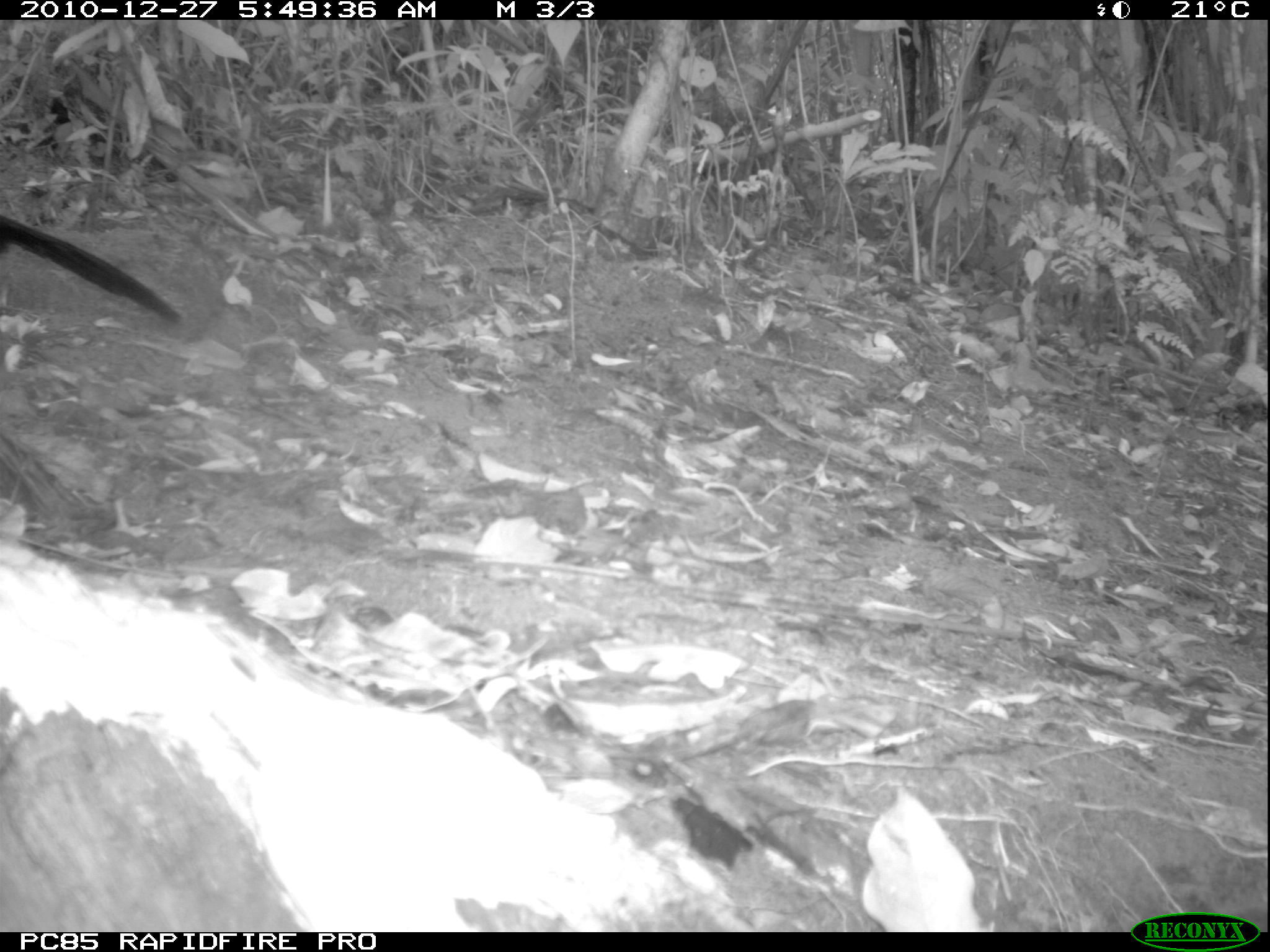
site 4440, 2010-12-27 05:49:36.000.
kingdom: Animalia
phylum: Chordata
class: Aves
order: Passeriformes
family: Cisticolidae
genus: Cisticola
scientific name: Cisticola cherina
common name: madagascar cisticola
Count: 1.